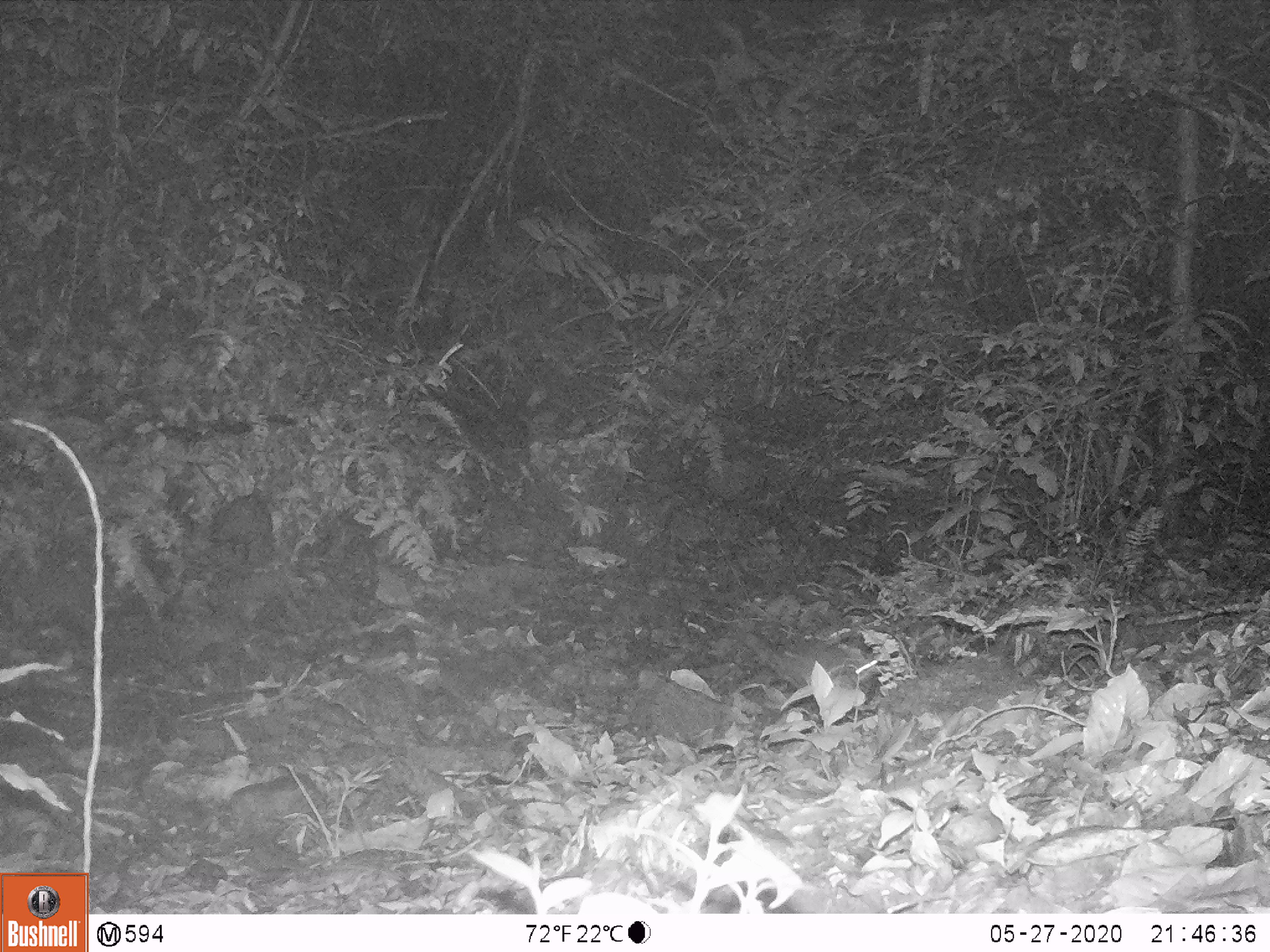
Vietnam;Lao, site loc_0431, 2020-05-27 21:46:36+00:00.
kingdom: Animalia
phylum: Chordata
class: Mammalia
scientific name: Mammalia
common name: mammal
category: unidentified small mammal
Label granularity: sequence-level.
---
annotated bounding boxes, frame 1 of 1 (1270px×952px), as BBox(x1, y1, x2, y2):
unidentified small mammal: BBox(740, 632, 878, 695)